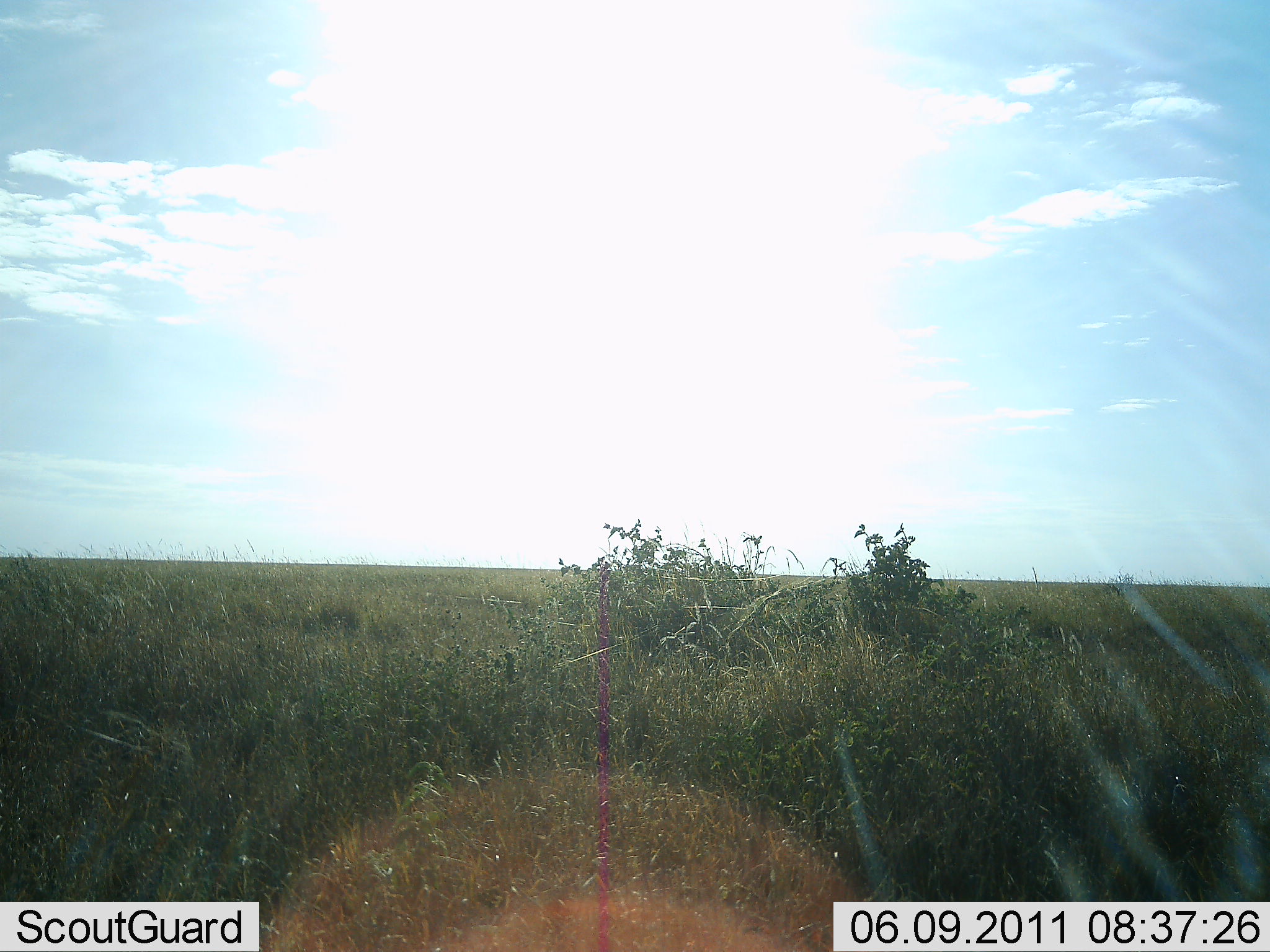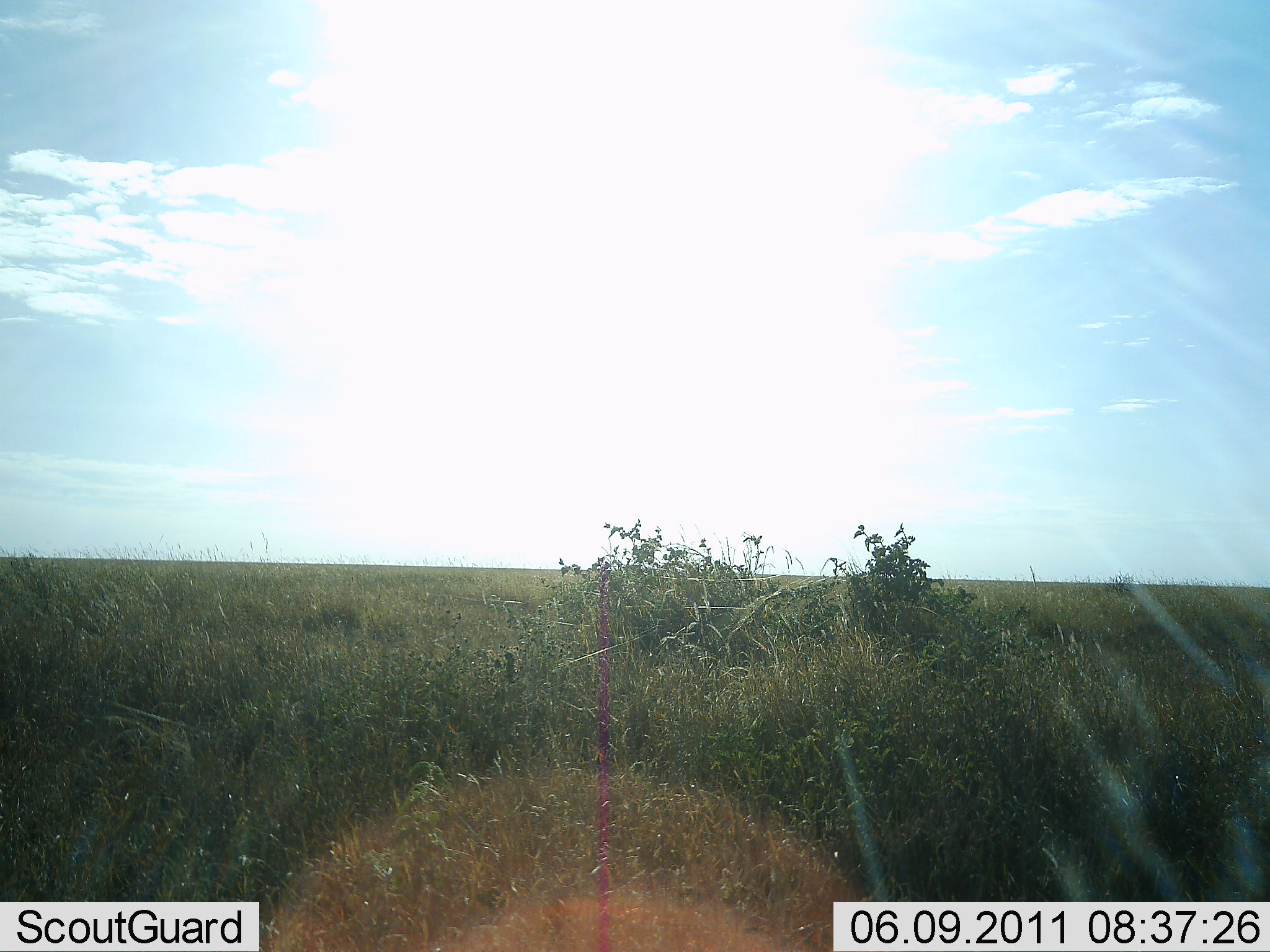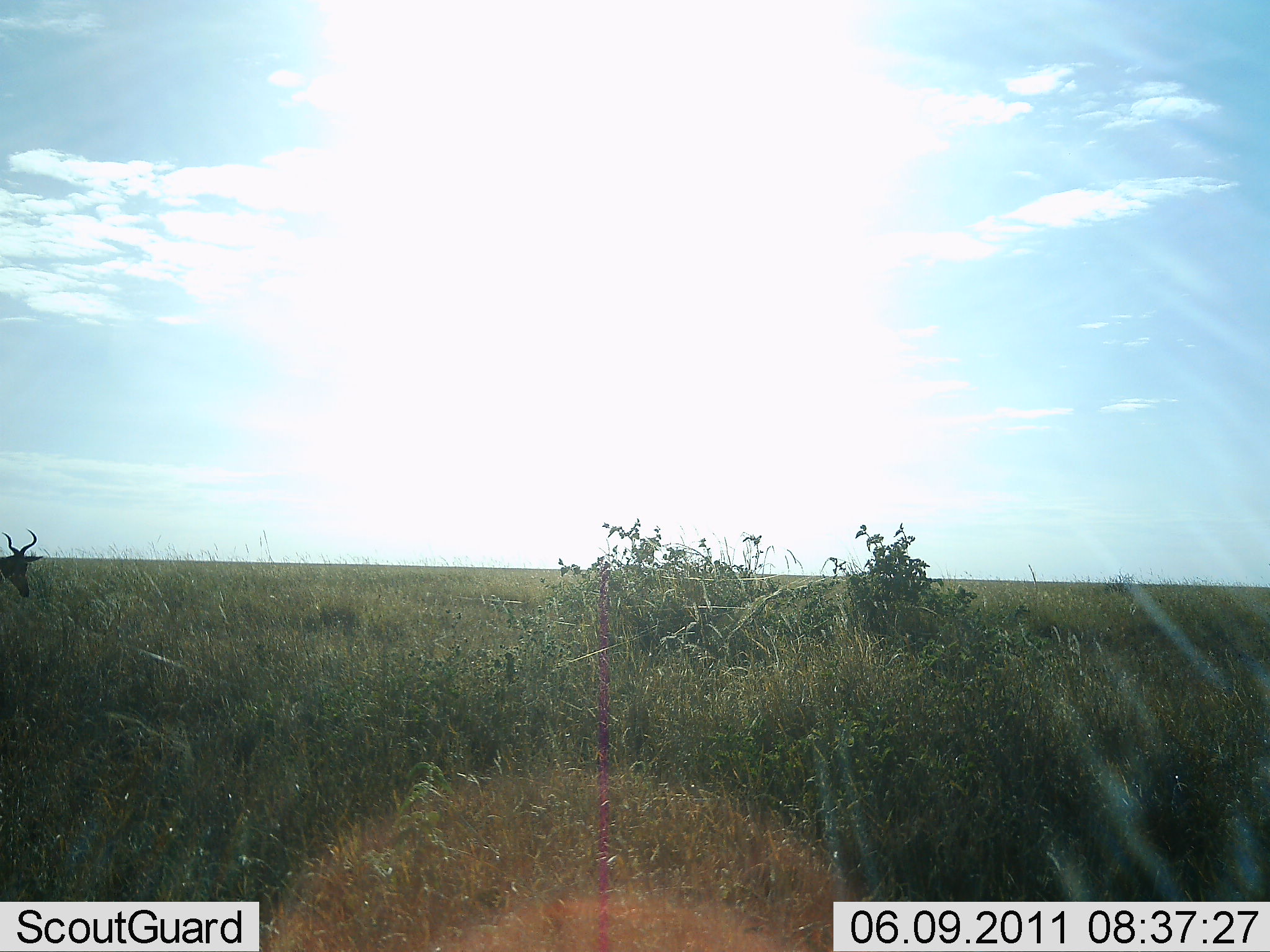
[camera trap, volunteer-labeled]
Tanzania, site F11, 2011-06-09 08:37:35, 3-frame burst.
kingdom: Animalia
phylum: Chordata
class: Mammalia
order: Artiodactyla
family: Bovidae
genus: Alcelaphus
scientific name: Alcelaphus buselaphus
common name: hartebeest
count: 1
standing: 10%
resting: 0%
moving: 90%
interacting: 0%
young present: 0%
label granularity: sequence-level